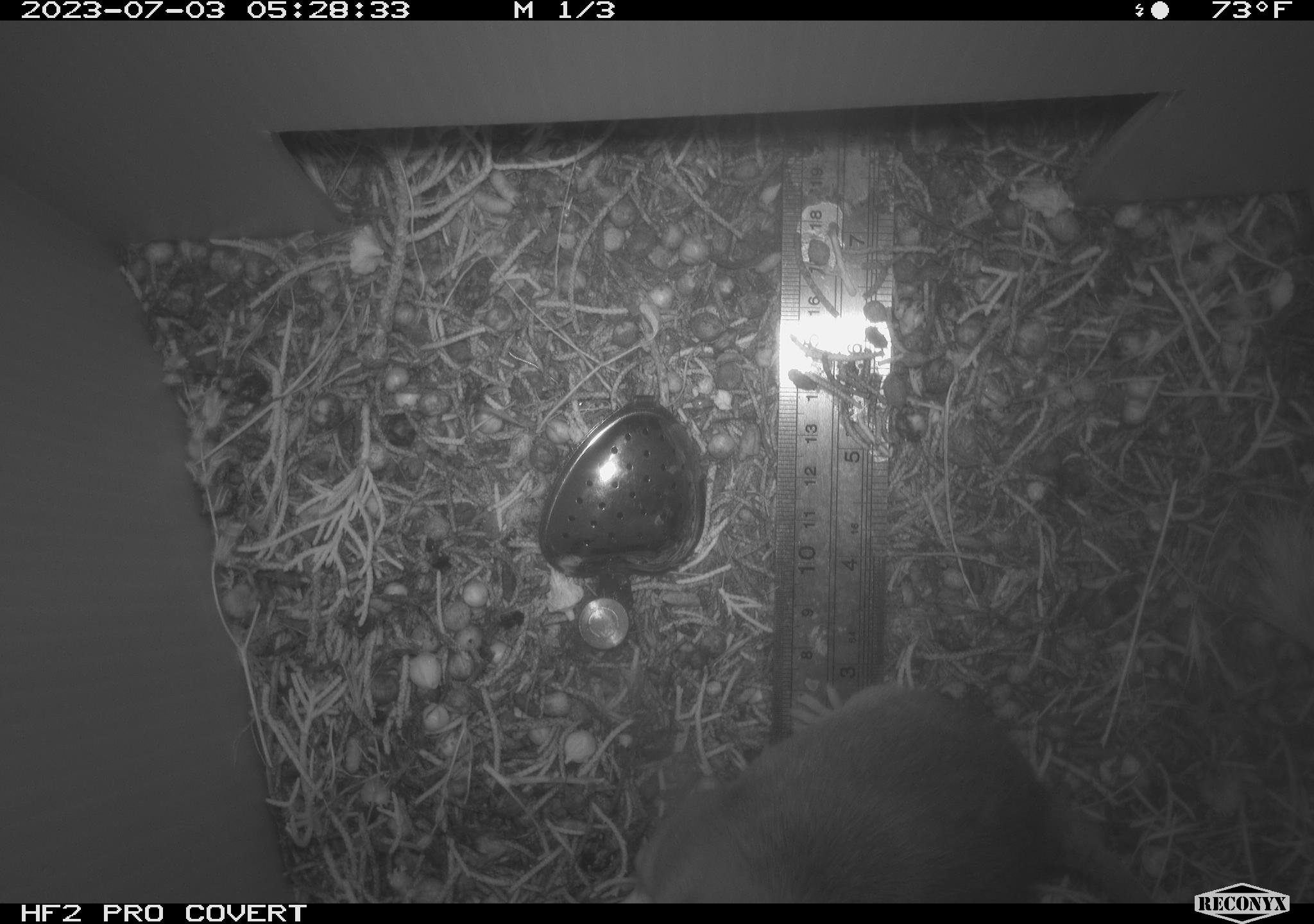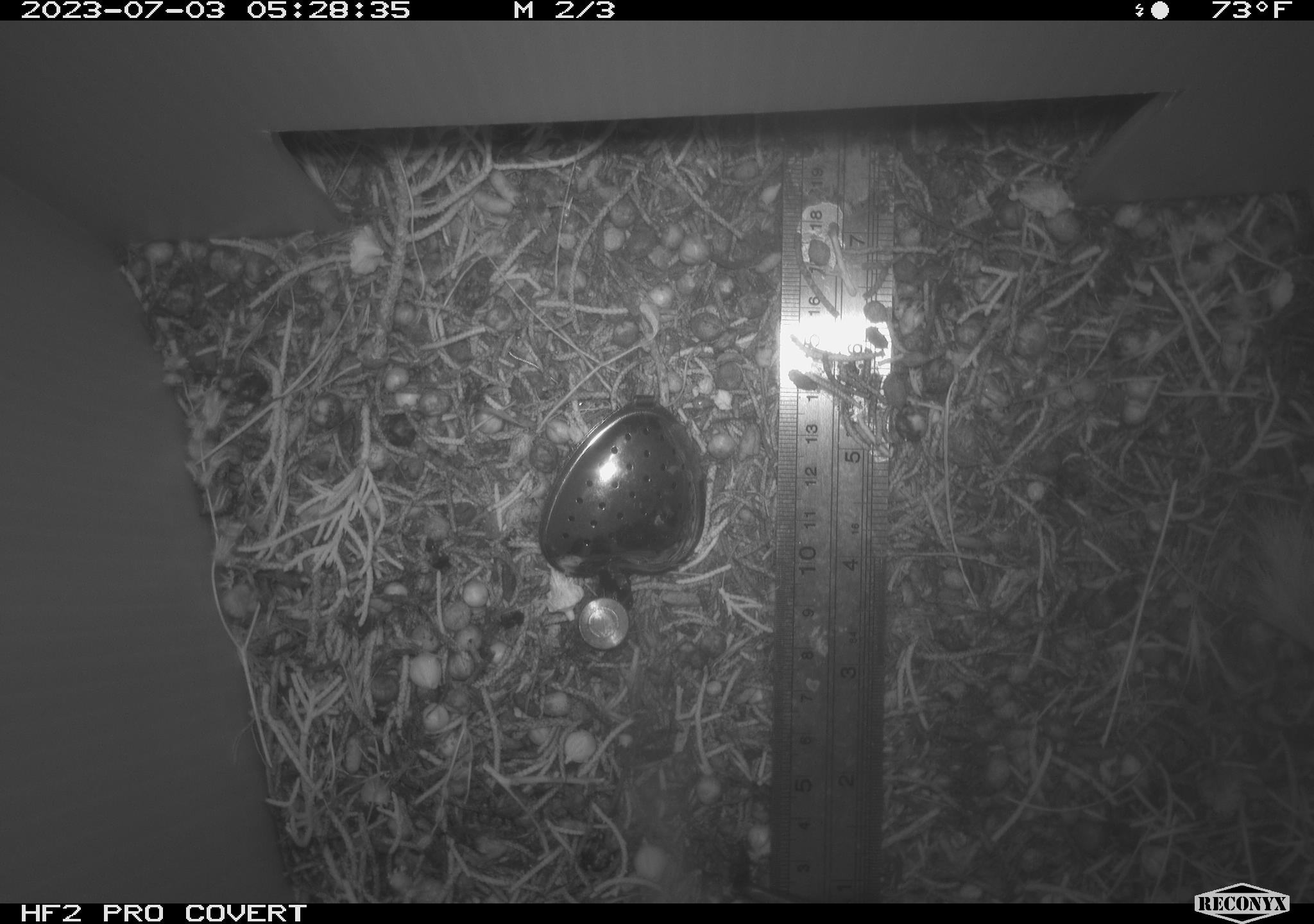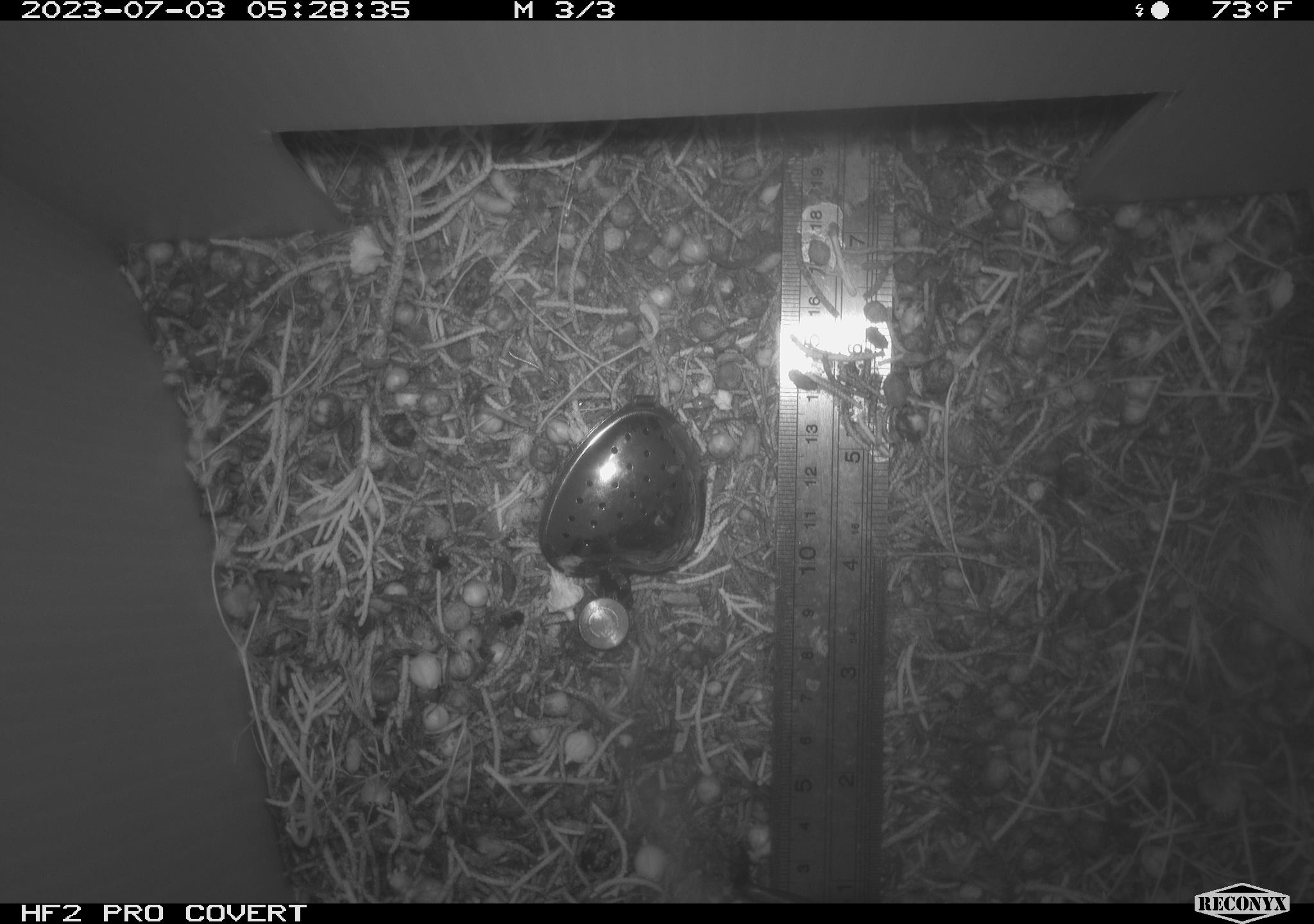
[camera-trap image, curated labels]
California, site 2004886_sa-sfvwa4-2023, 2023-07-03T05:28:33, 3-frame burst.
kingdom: Animalia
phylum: Chordata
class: Mammalia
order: Rodentia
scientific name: Rodentia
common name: mouse species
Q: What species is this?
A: Mouse species (Rodentia).